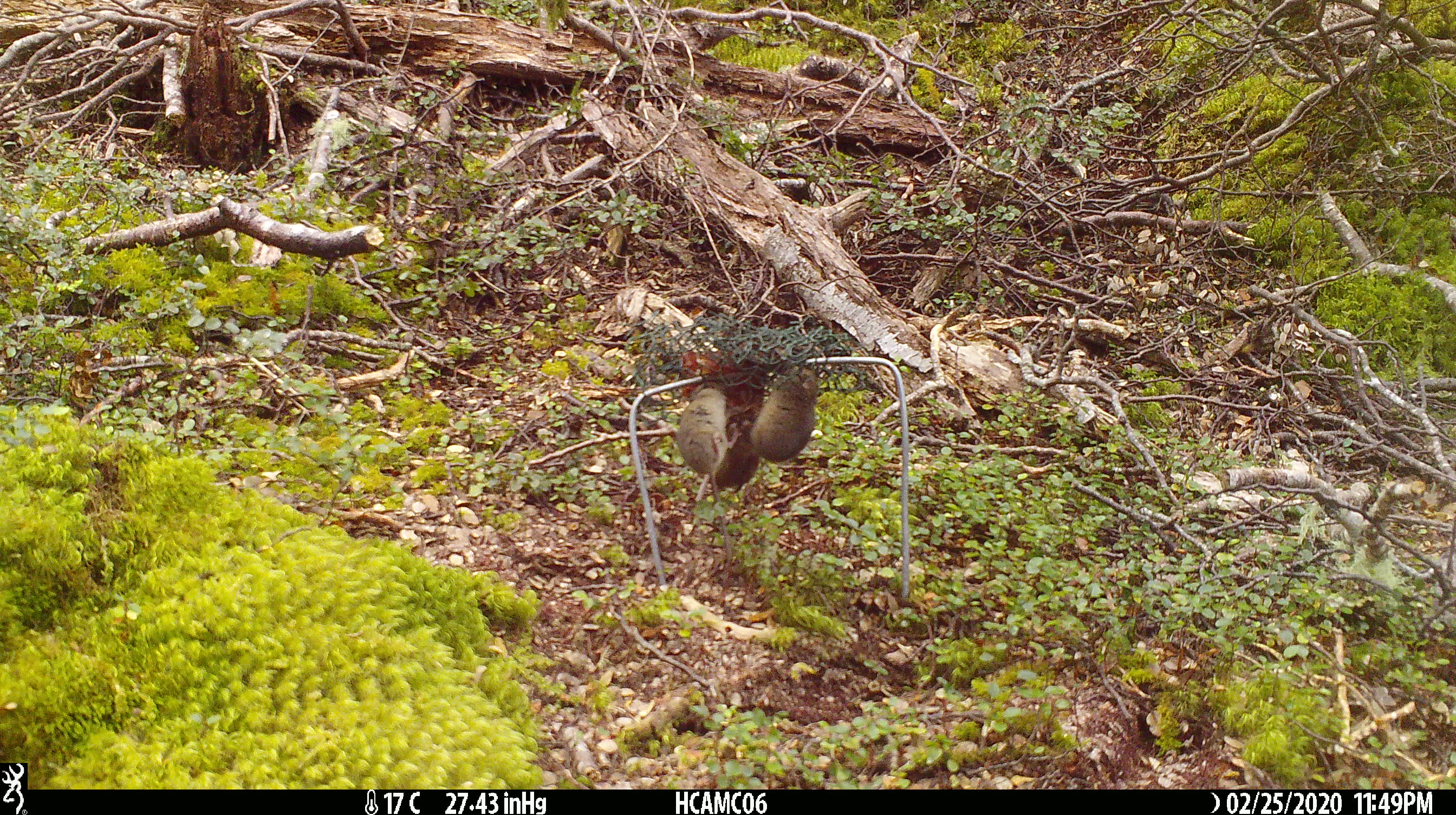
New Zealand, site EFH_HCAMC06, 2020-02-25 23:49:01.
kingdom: Animalia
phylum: Chordata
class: Mammalia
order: Rodentia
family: Muridae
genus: Mus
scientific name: Mus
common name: mouse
Mouse (Mus).